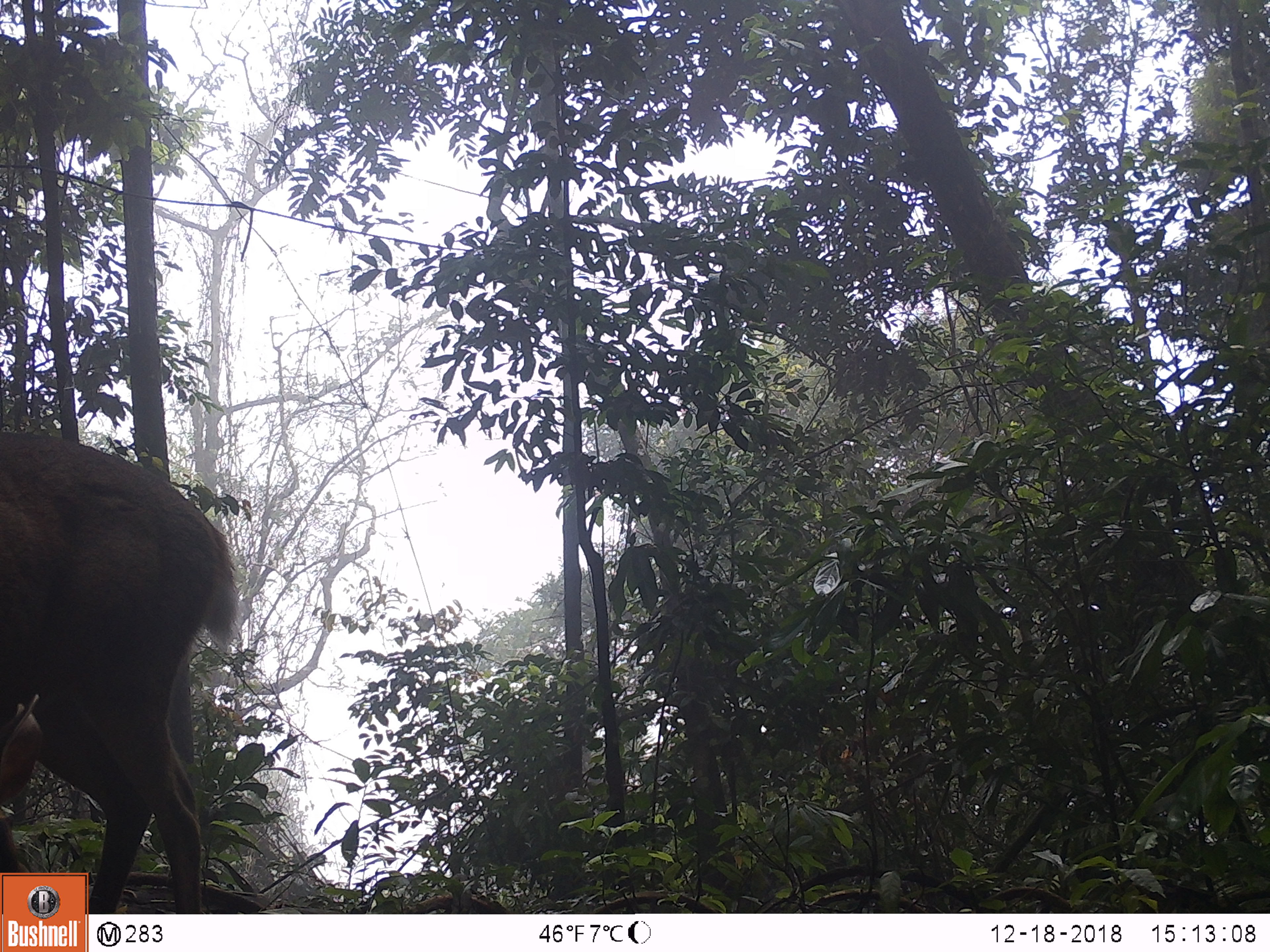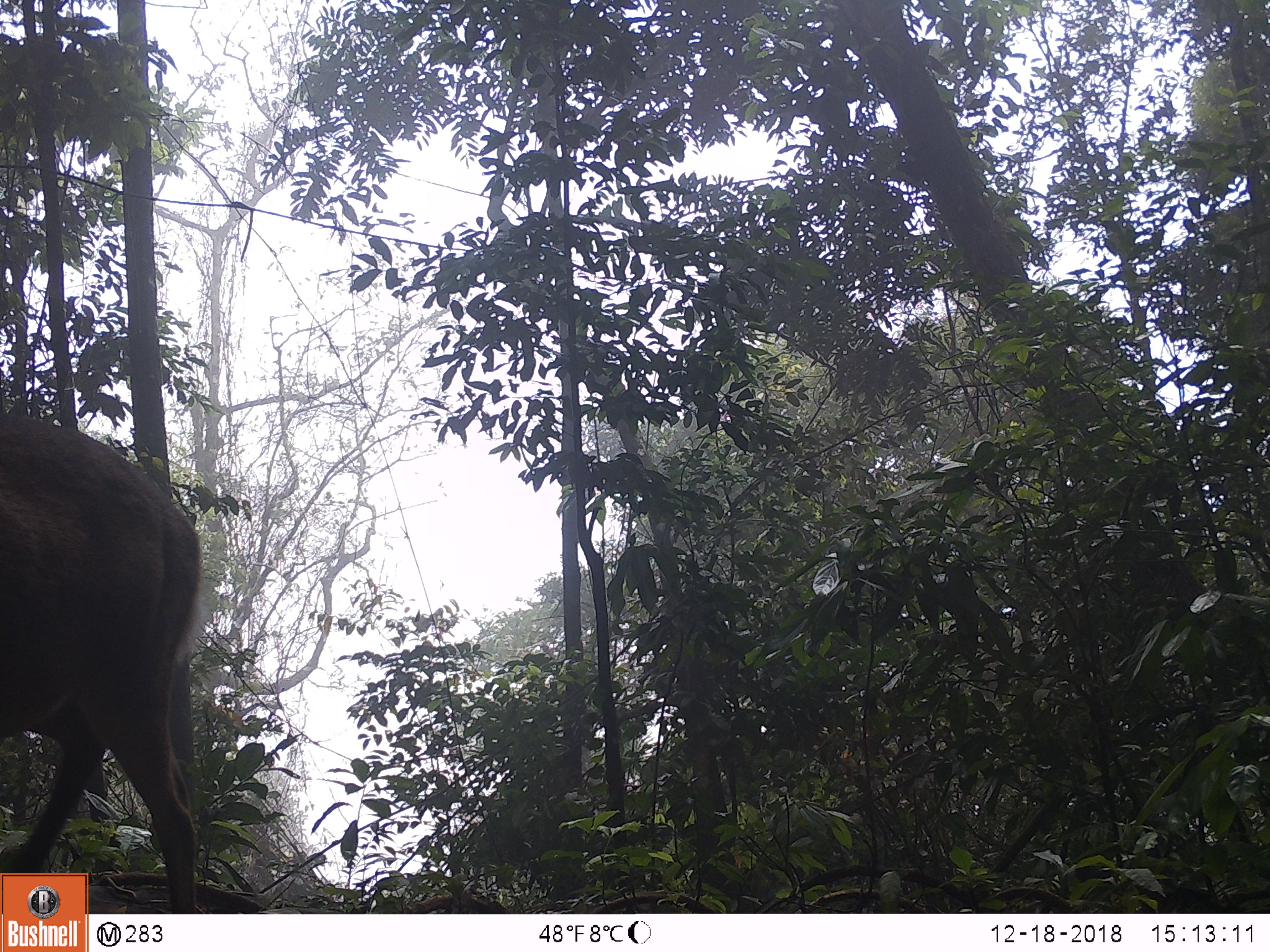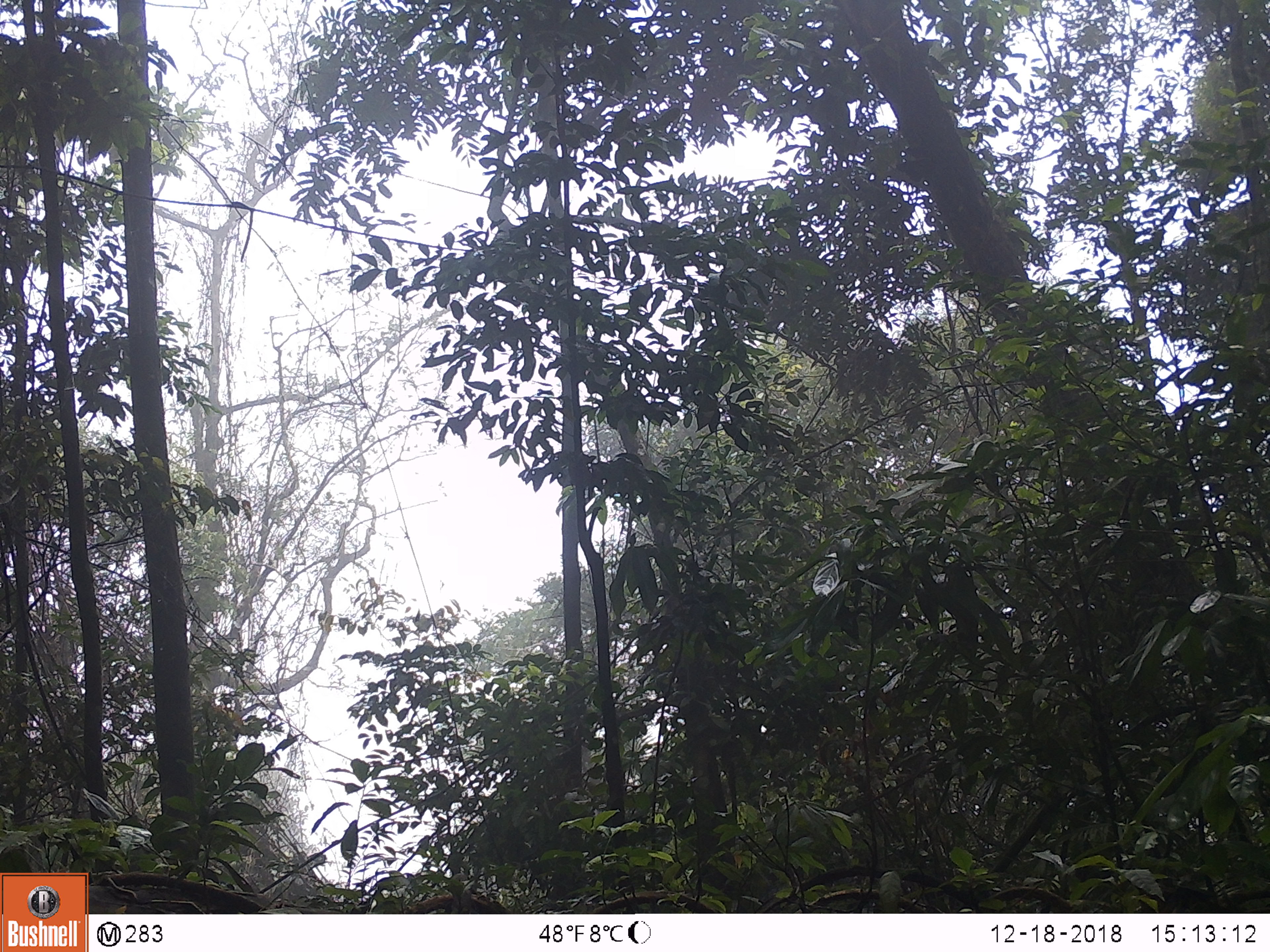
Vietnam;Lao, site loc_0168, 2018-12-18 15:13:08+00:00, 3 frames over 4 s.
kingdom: Animalia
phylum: Chordata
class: Mammalia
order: Artiodactyla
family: Cervidae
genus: Muntiacus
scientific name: Muntiacus vuquangensis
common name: large-antlered muntjac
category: large antlered muntjac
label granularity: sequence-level